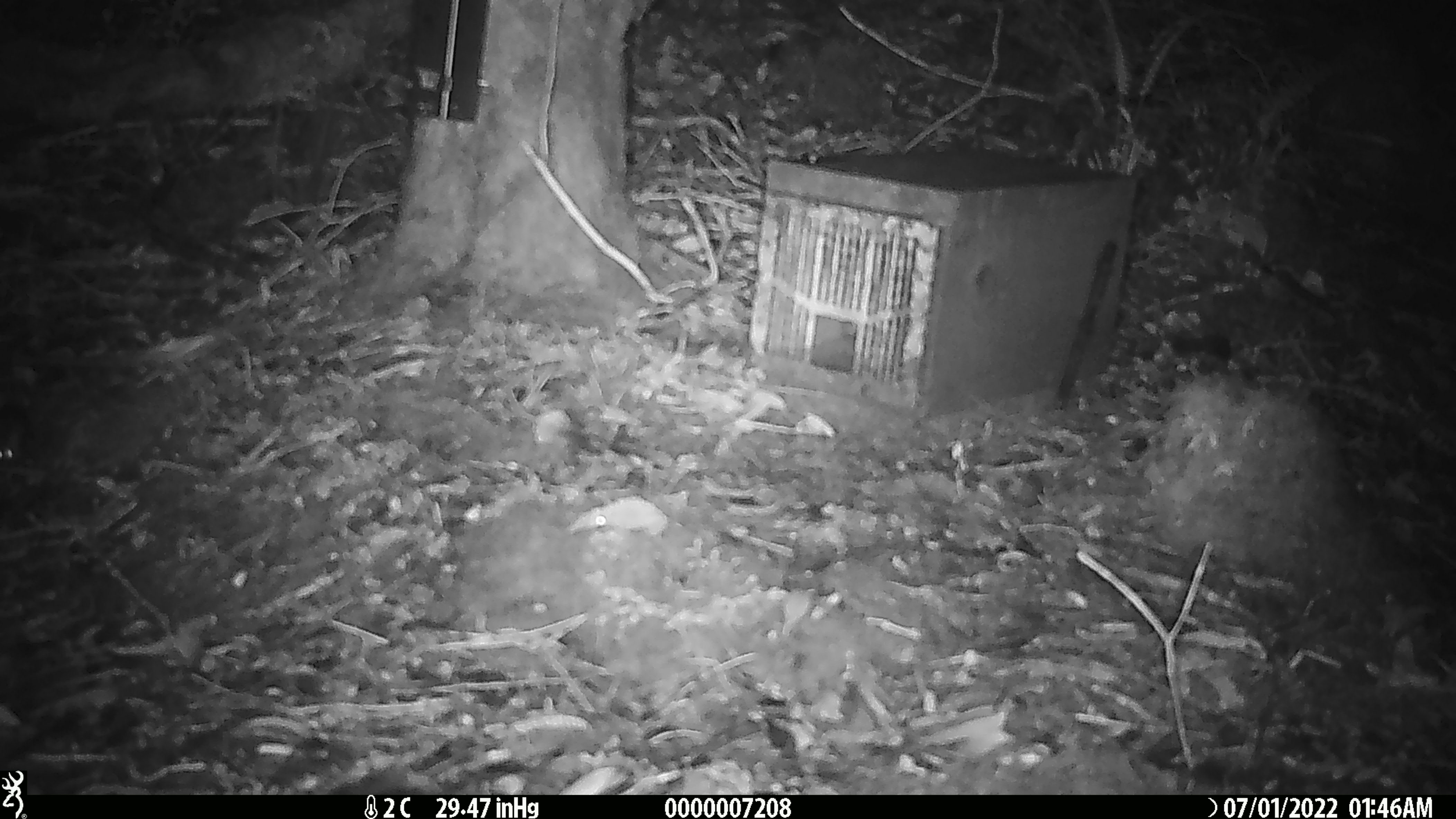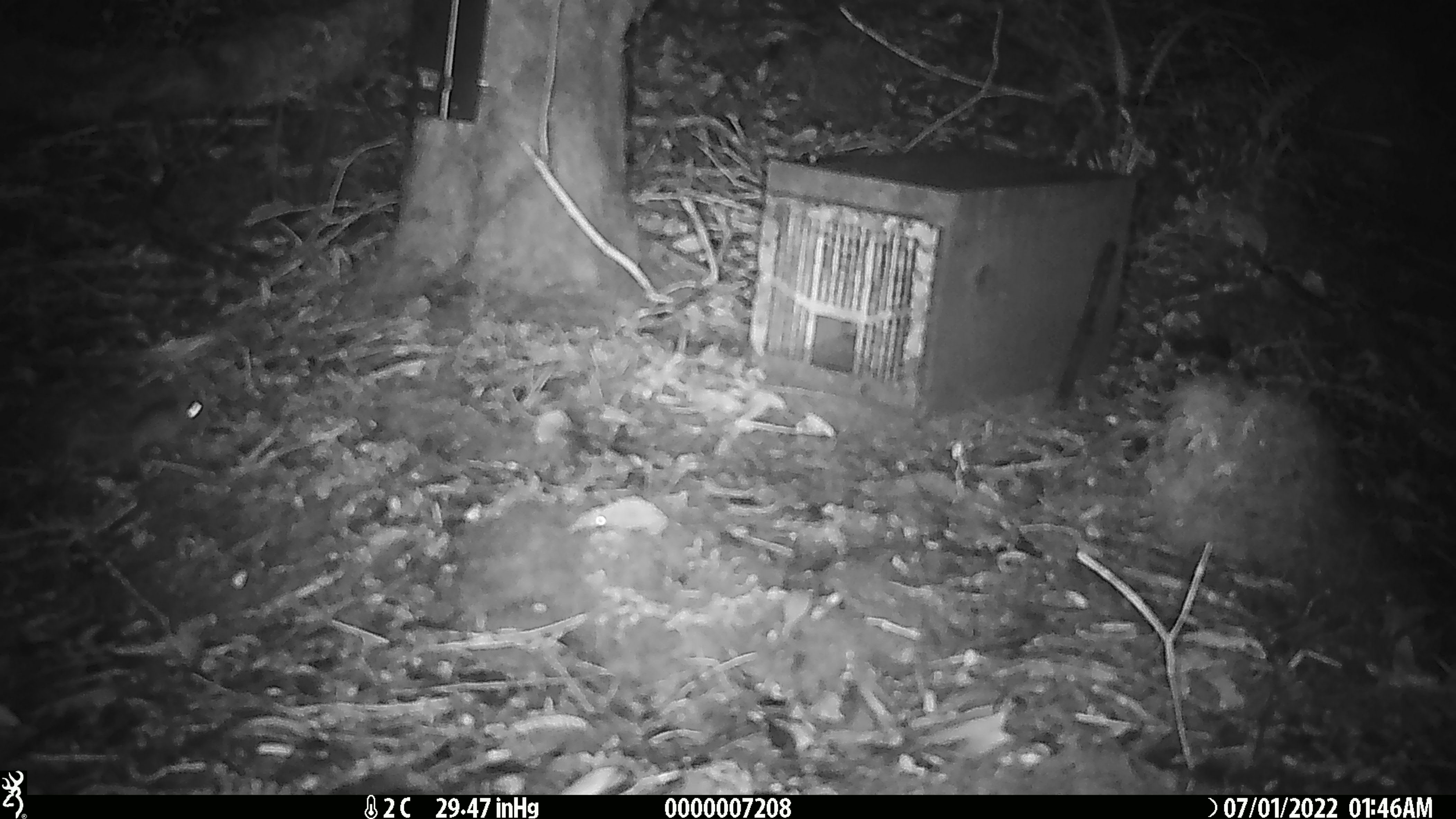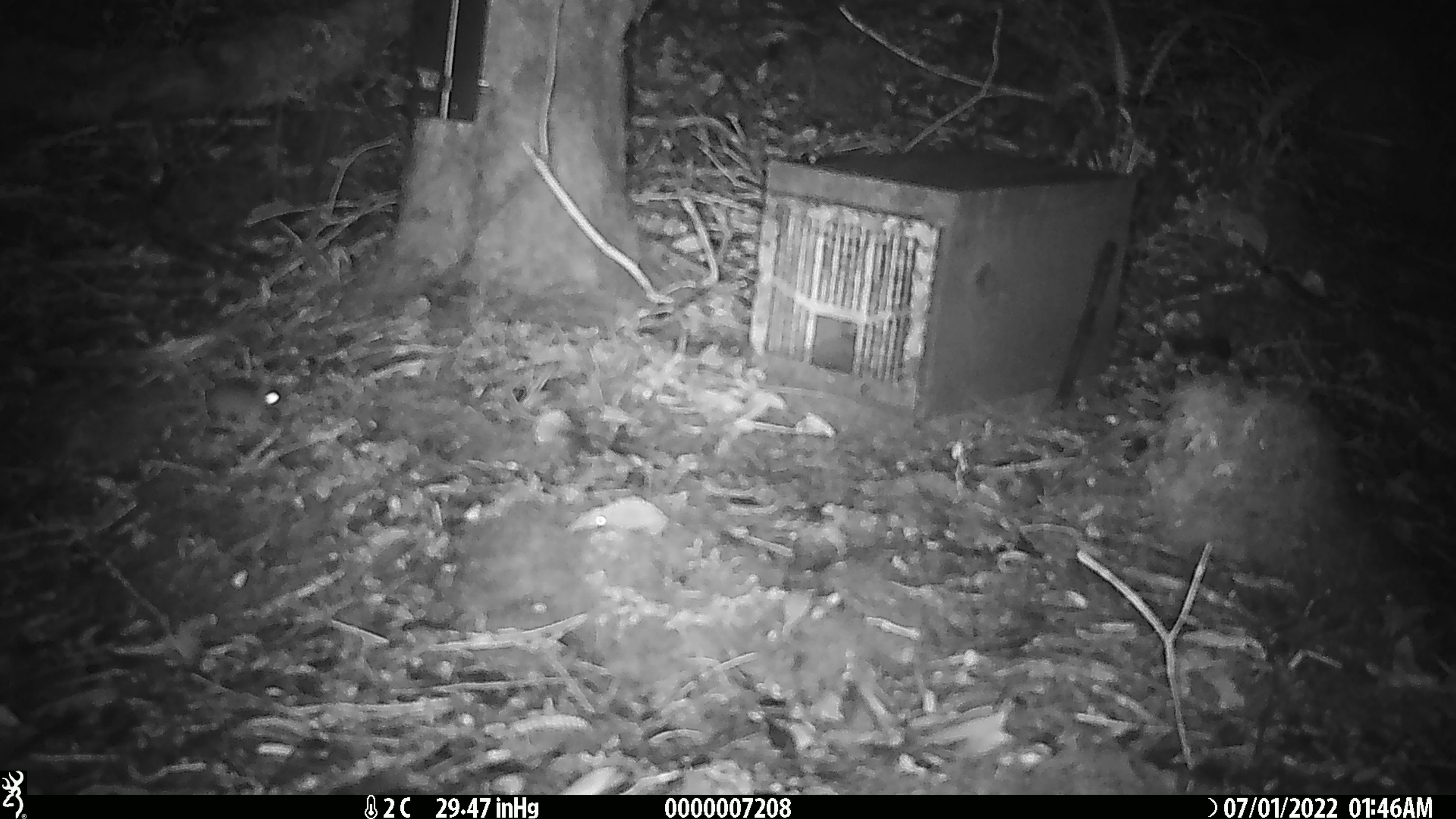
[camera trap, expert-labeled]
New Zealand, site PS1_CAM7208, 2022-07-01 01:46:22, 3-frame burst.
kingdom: Animalia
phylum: Chordata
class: Mammalia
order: Rodentia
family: Muridae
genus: Mus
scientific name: Mus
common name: mouse